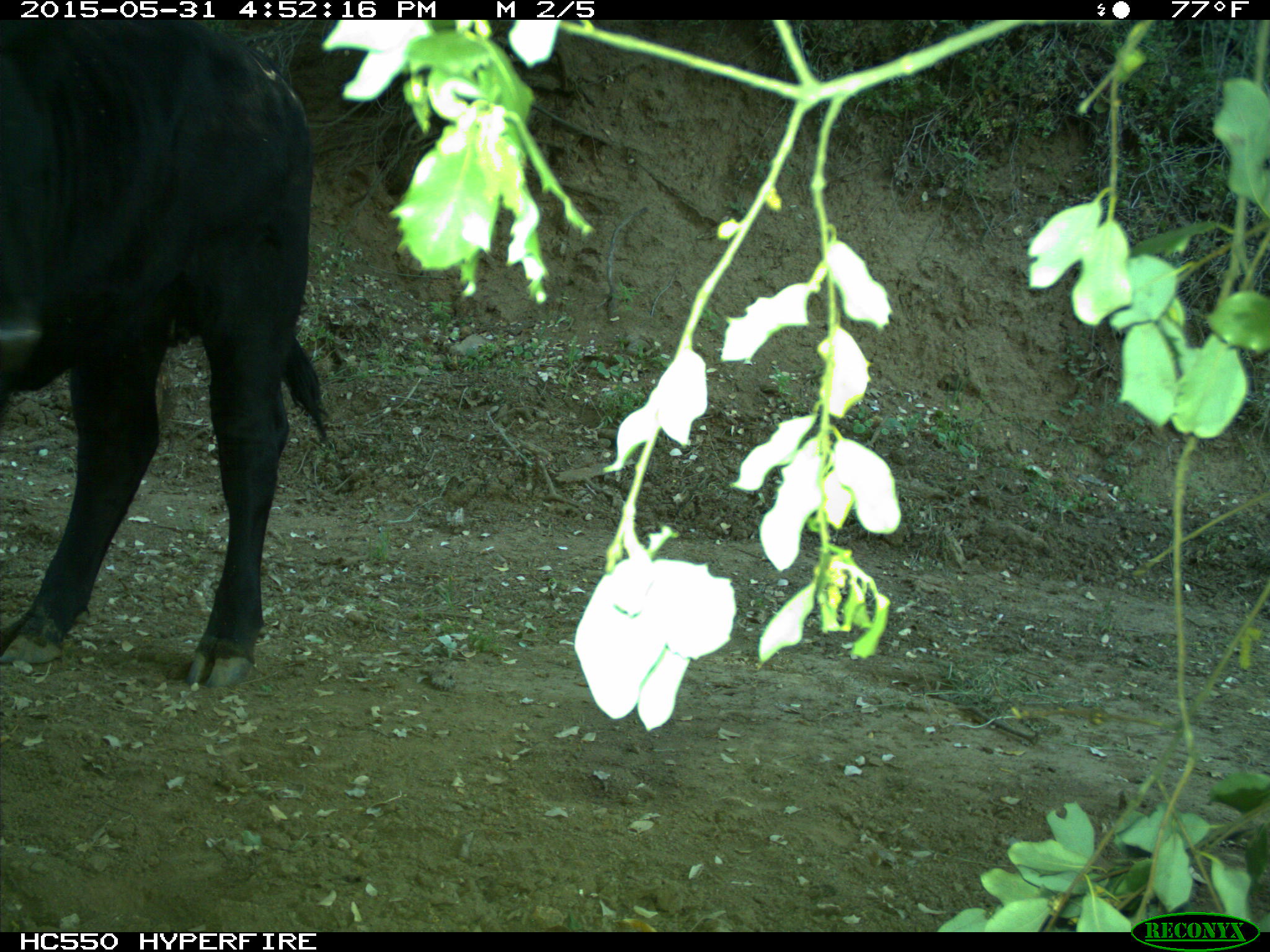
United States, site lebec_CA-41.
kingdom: Animalia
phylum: Chordata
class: Mammalia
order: Artiodactyla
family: Bovidae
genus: Bos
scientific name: Bos taurus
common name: domestic cow